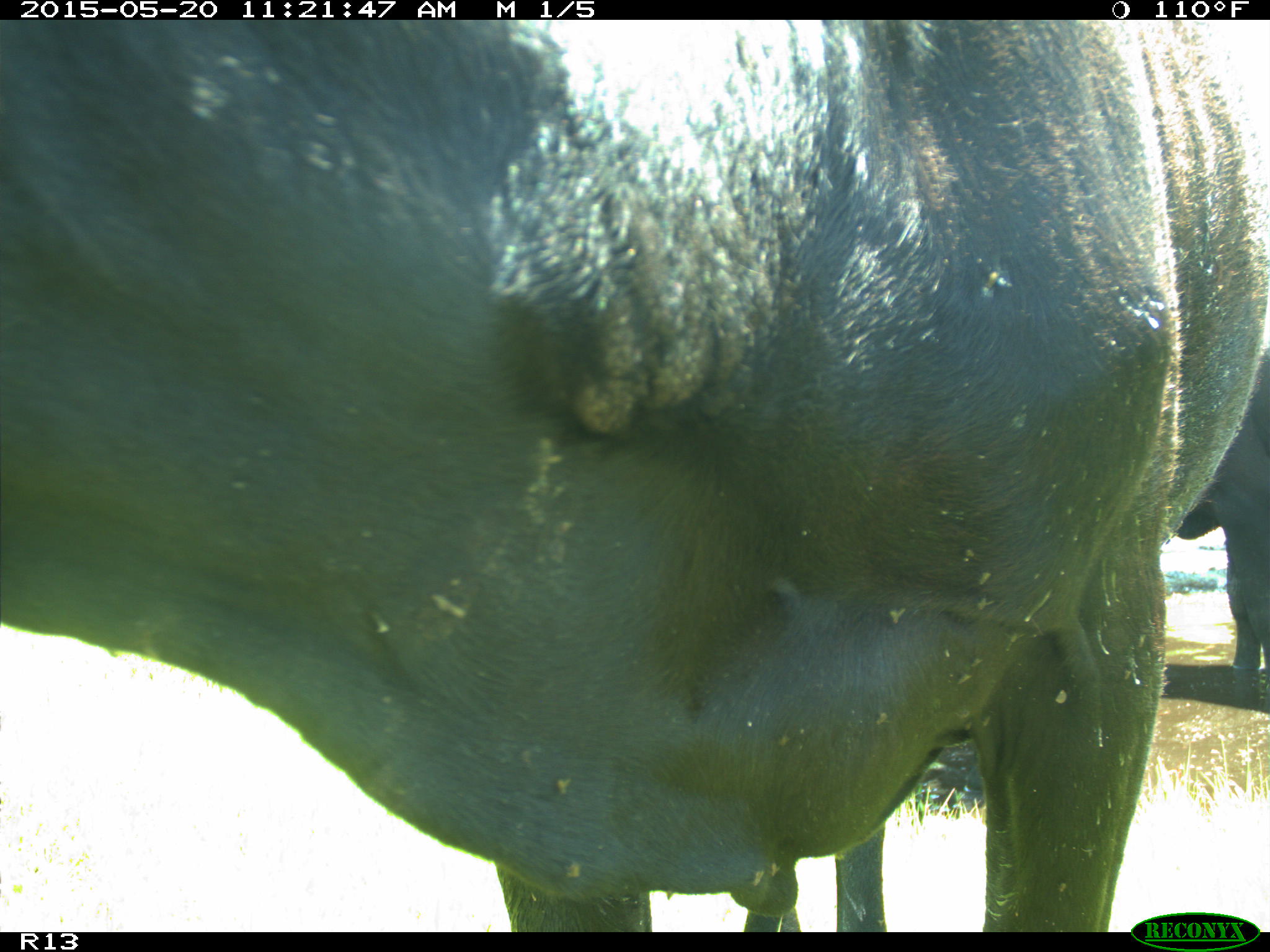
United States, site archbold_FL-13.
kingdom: Animalia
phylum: Chordata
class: Mammalia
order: Artiodactyla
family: Bovidae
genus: Bos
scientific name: Bos taurus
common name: domestic cow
Bos taurus (domestic cow).